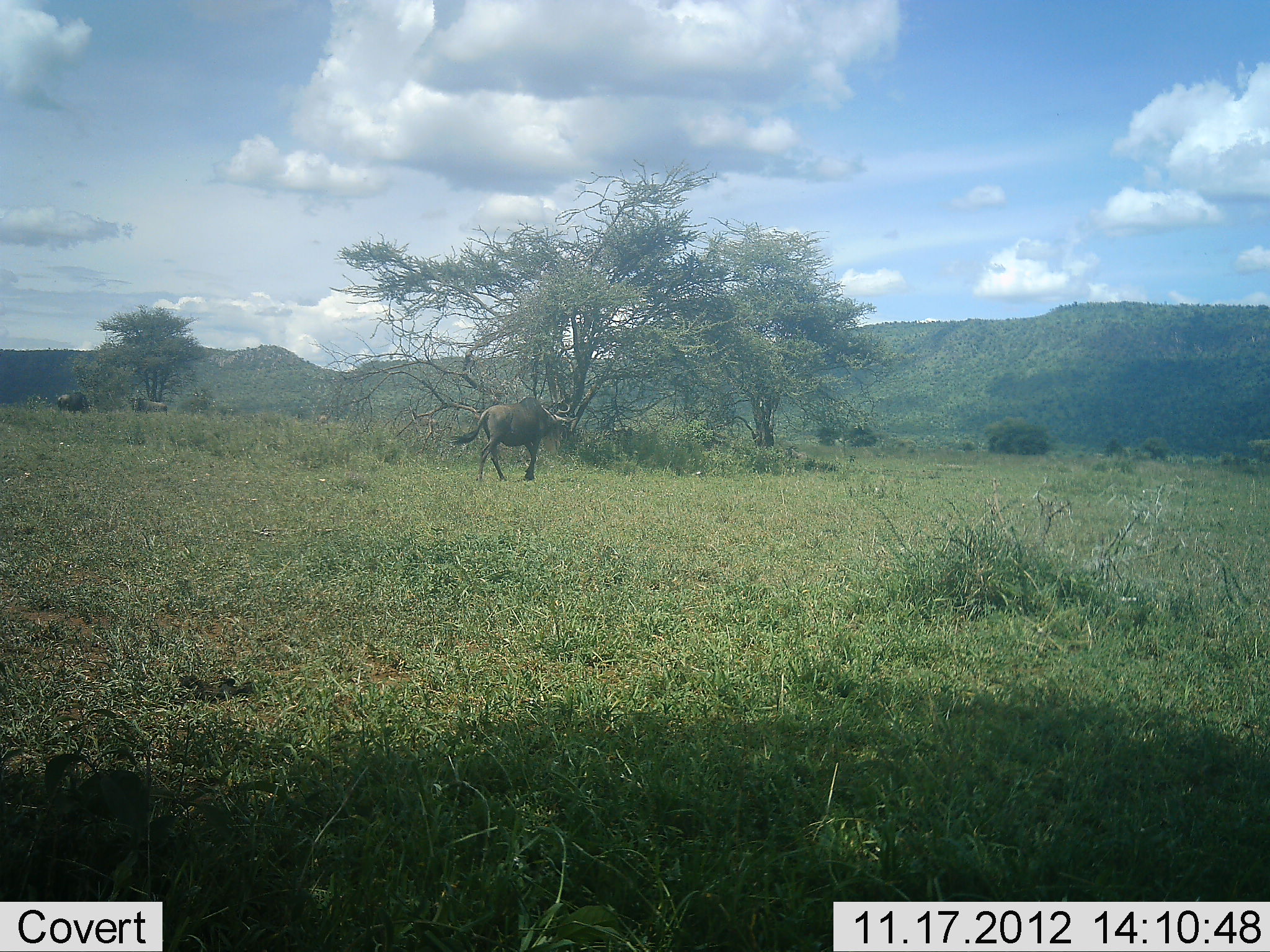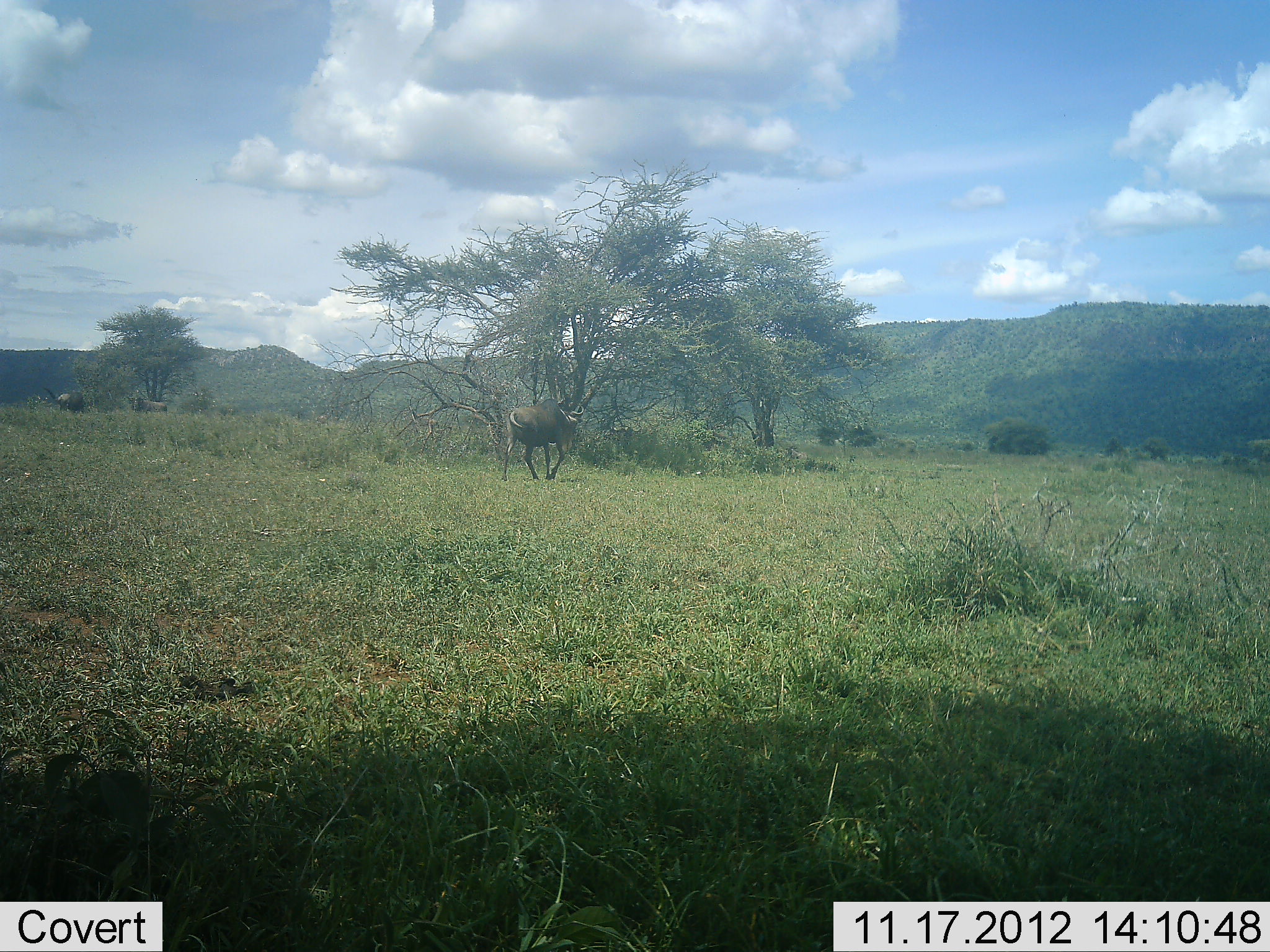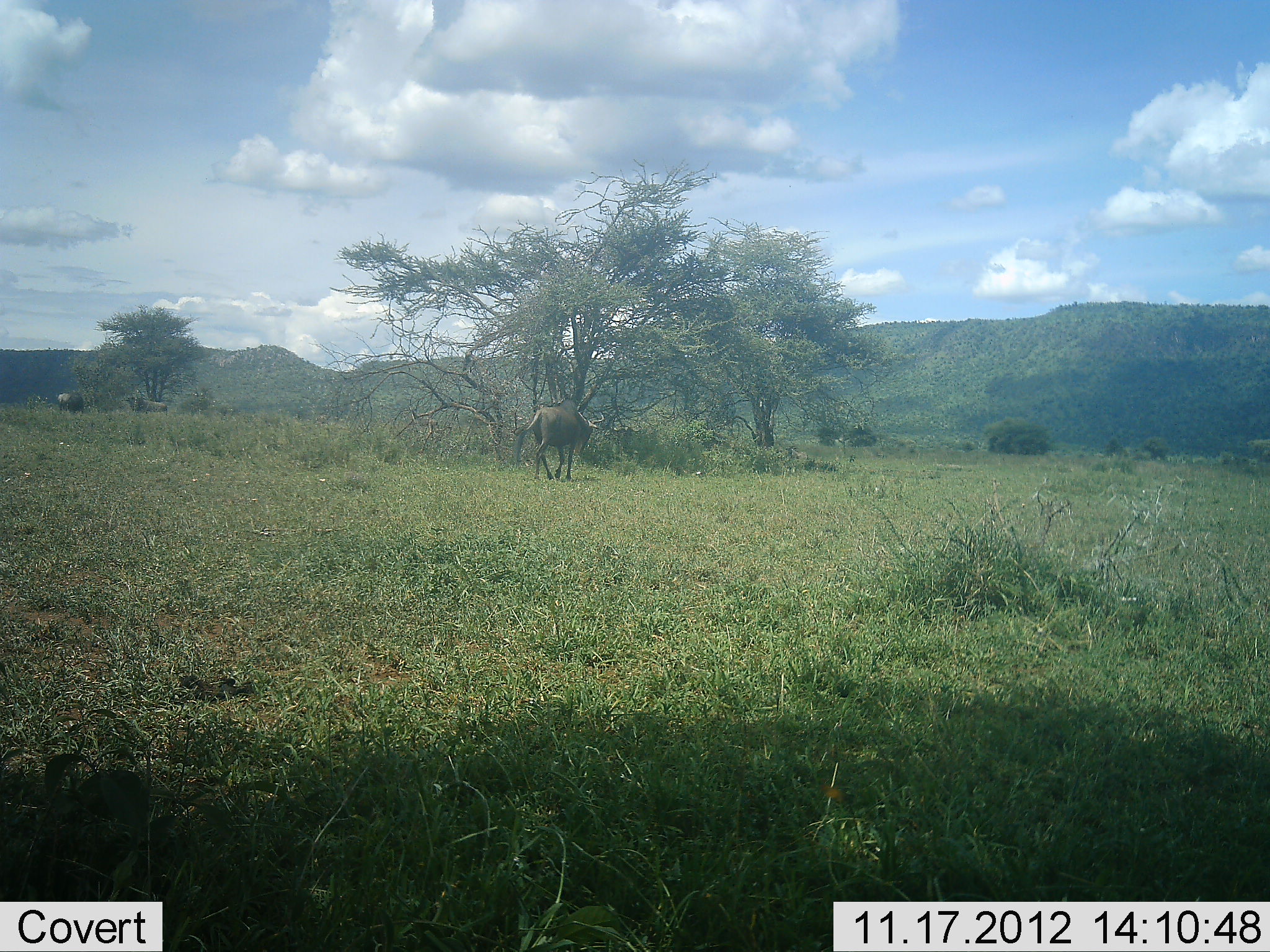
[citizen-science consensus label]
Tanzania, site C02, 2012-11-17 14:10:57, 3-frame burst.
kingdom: Animalia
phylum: Chordata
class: Mammalia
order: Artiodactyla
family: Bovidae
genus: Connochaetes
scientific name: Connochaetes taurinus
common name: blue wildebeest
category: wildebeest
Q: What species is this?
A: Wildebeest (blue wildebeest) (Connochaetes taurinus).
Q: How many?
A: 3.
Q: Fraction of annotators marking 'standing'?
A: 50%.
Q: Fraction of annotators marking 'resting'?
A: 0%.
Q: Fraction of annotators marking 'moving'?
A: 100%.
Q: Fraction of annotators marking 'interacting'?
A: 0%.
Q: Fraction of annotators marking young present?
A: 0%.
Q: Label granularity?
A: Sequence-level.